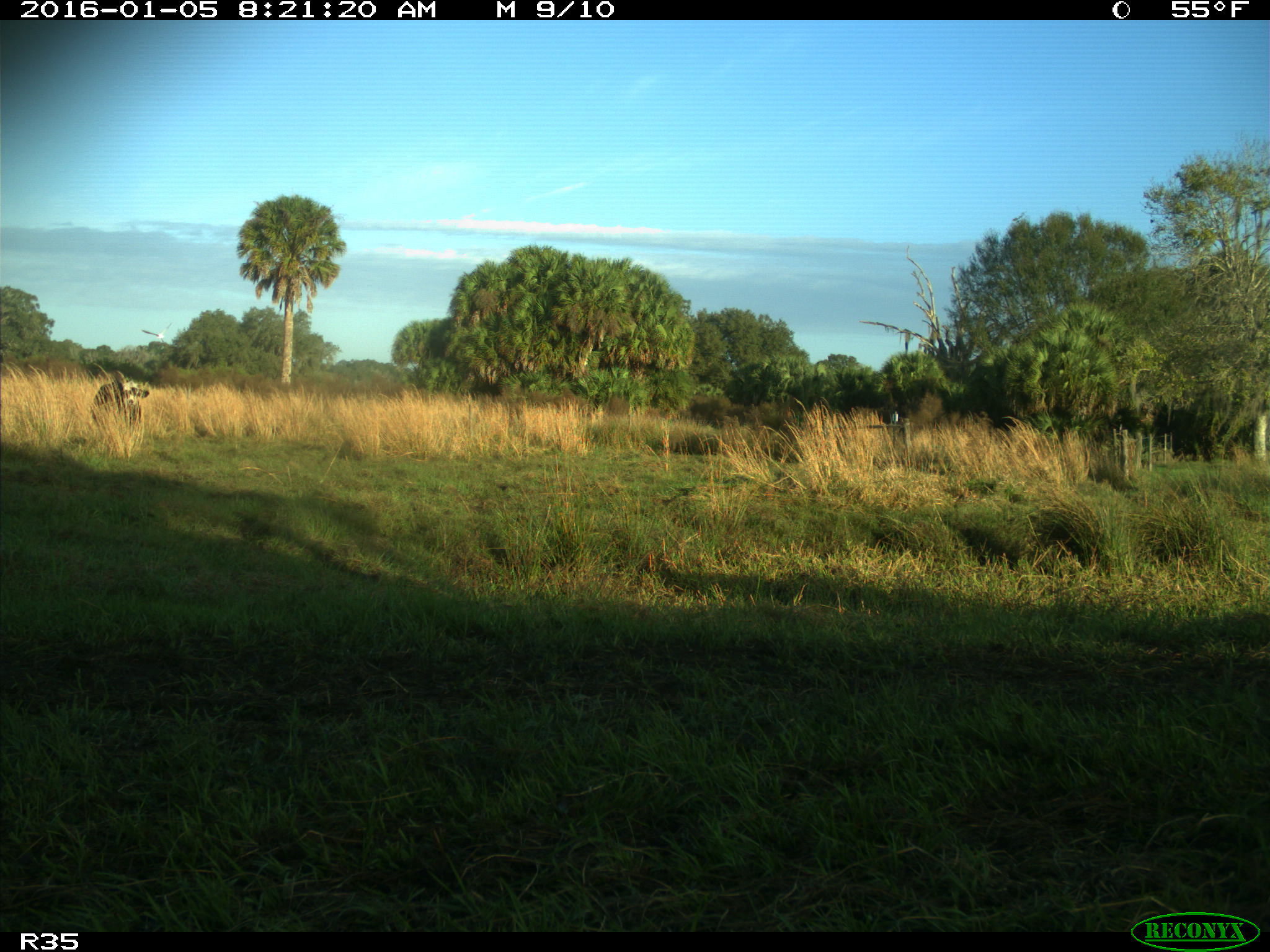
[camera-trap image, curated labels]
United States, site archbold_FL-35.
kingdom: Animalia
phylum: Chordata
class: Mammalia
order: Artiodactyla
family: Bovidae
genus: Bos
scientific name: Bos taurus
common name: domestic cow